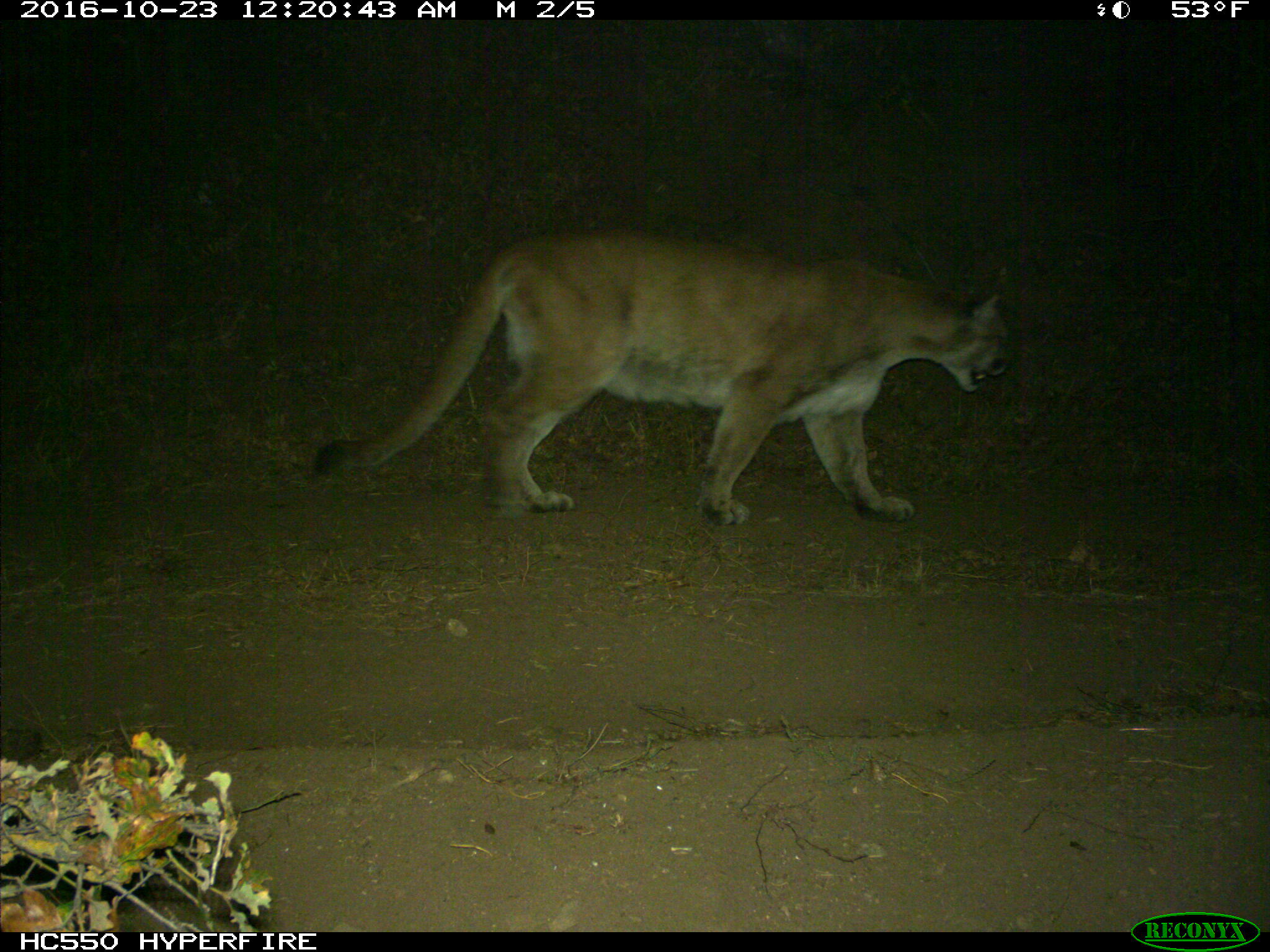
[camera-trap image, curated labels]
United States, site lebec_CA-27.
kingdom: Animalia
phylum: Chordata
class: Mammalia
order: Carnivora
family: Felidae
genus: Puma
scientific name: Puma concolor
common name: mountain lion